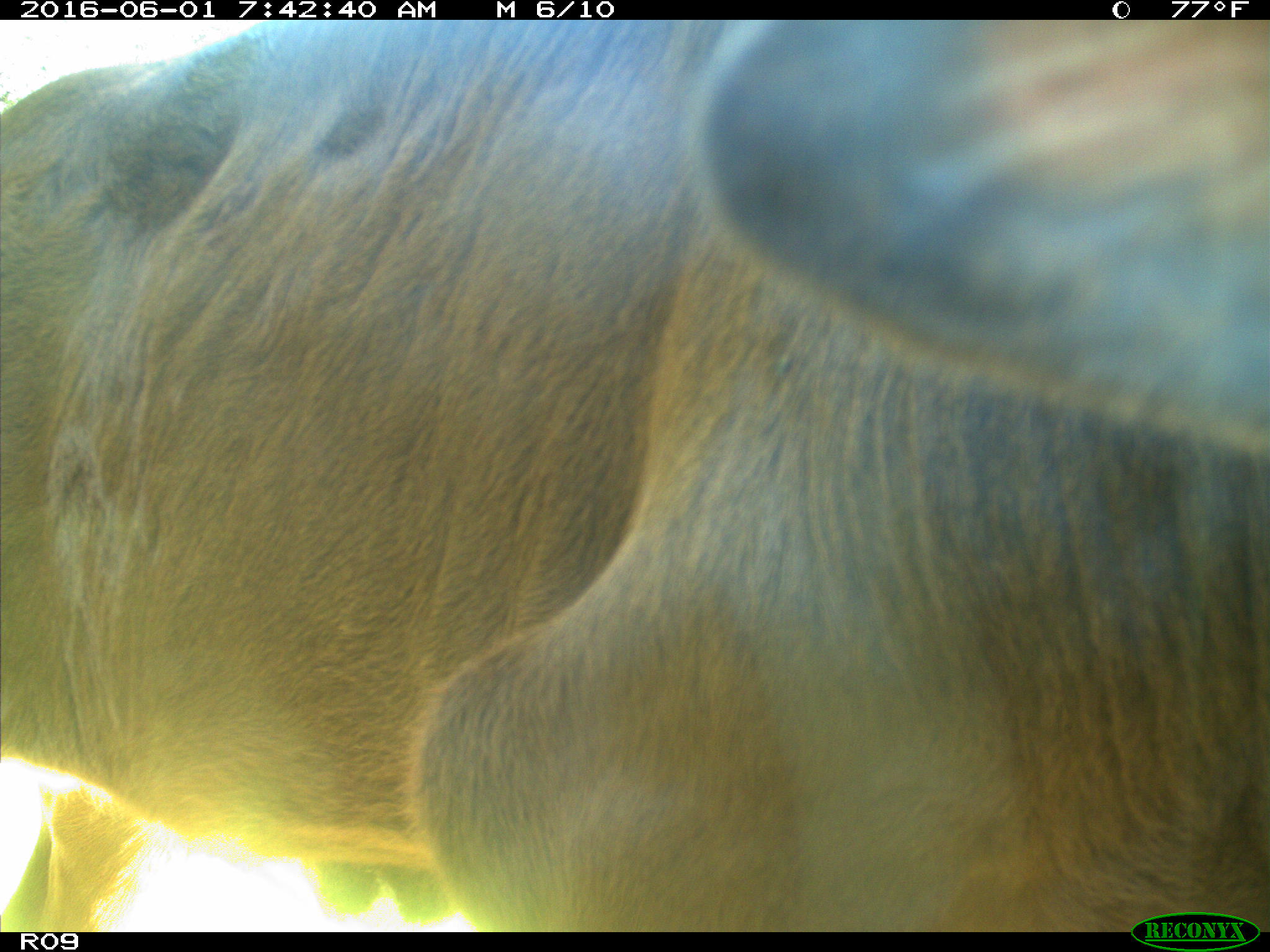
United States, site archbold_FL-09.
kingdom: Animalia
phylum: Chordata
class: Mammalia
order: Artiodactyla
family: Bovidae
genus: Bos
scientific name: Bos taurus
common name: domestic cow